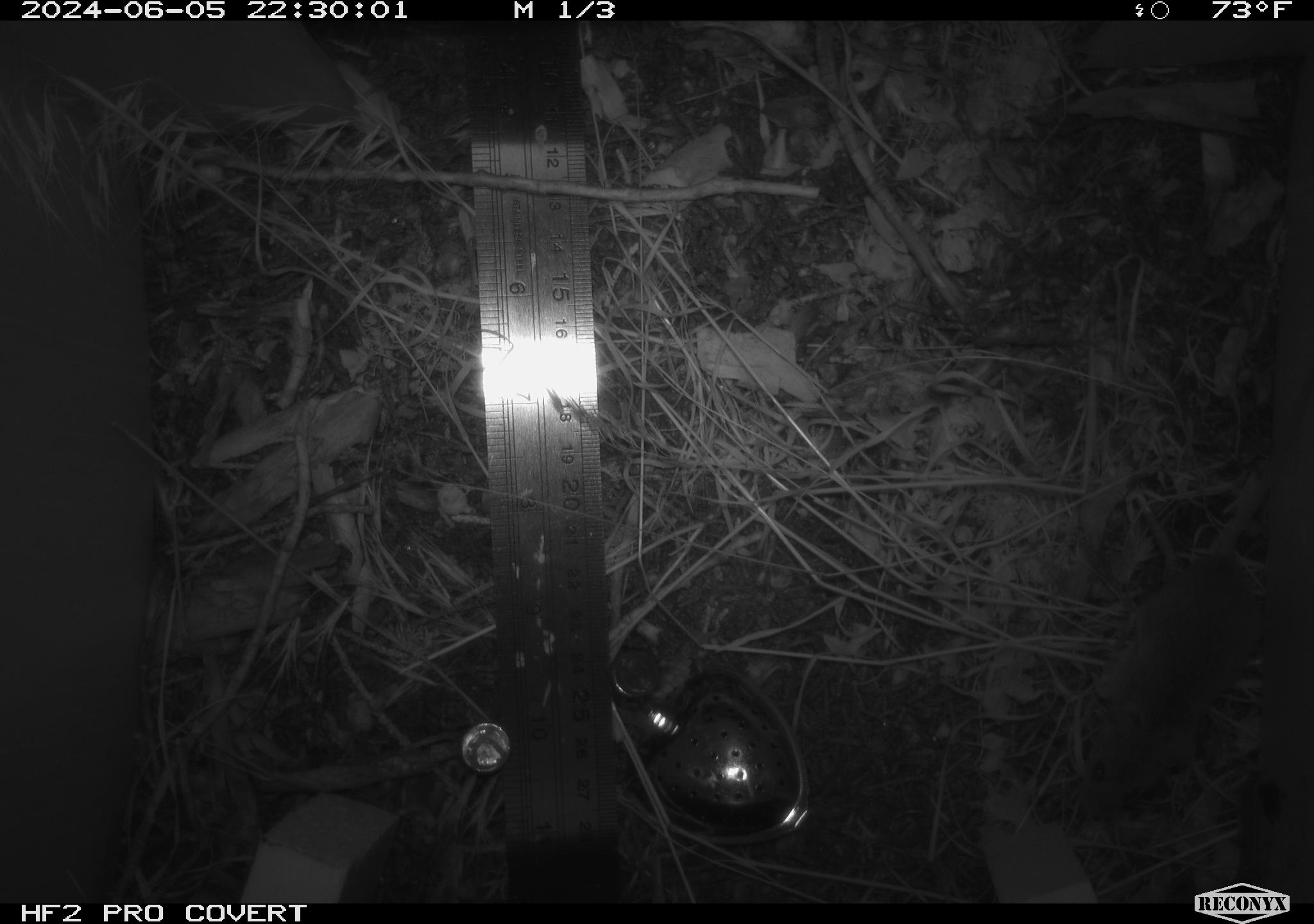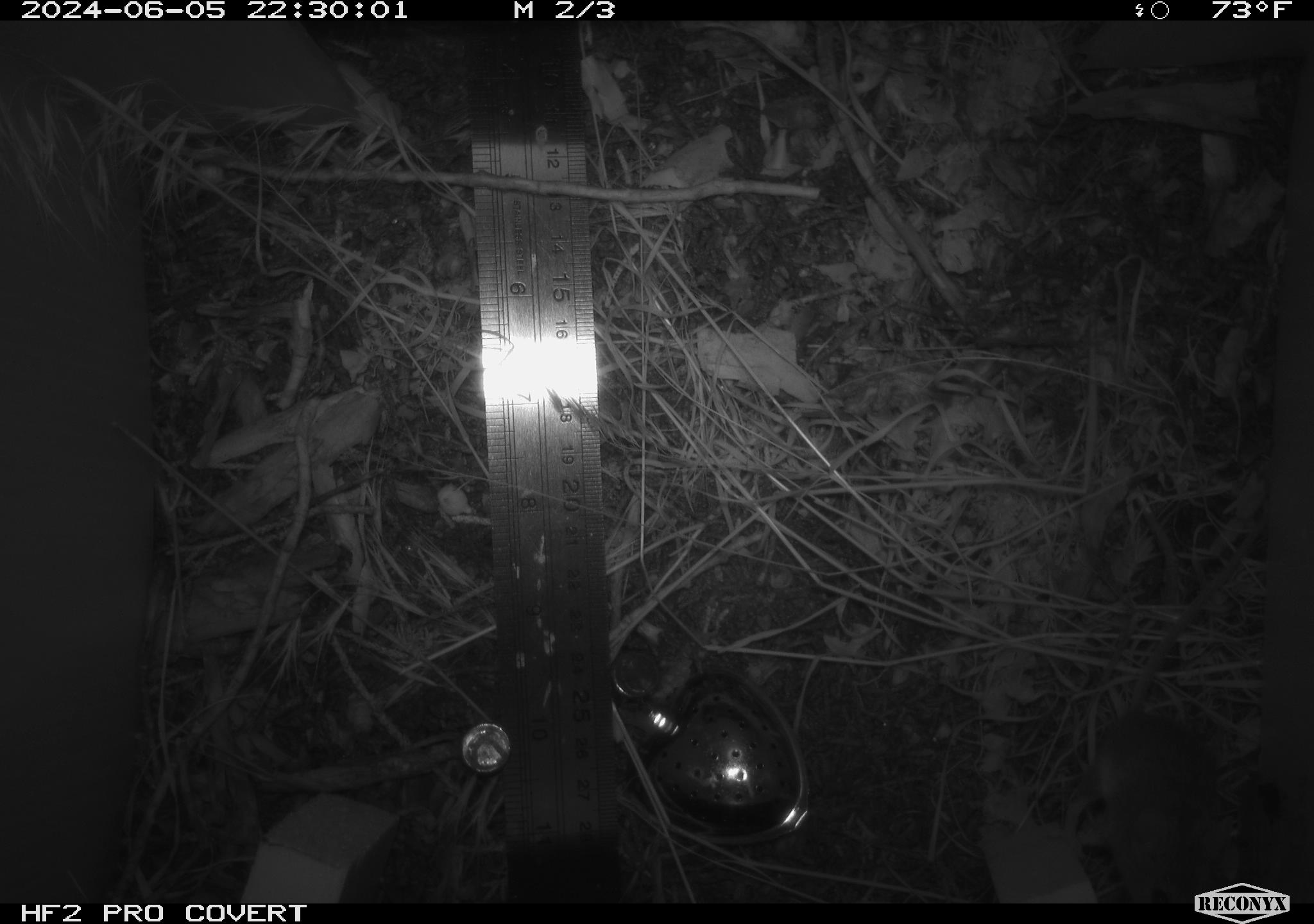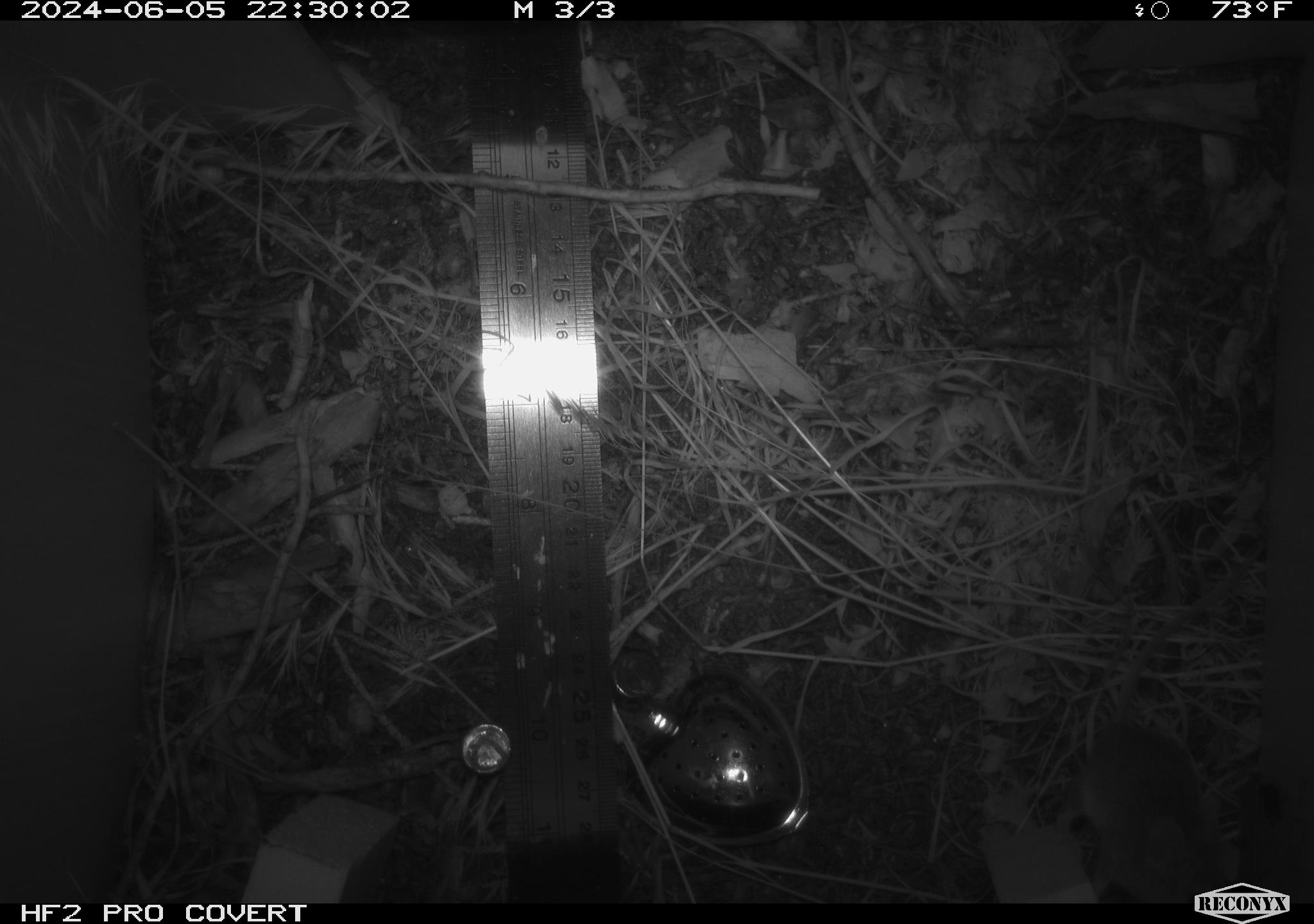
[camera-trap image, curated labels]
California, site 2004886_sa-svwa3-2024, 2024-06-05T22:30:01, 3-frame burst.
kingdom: Animalia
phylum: Chordata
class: Mammalia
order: Rodentia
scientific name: Rodentia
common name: mouse species